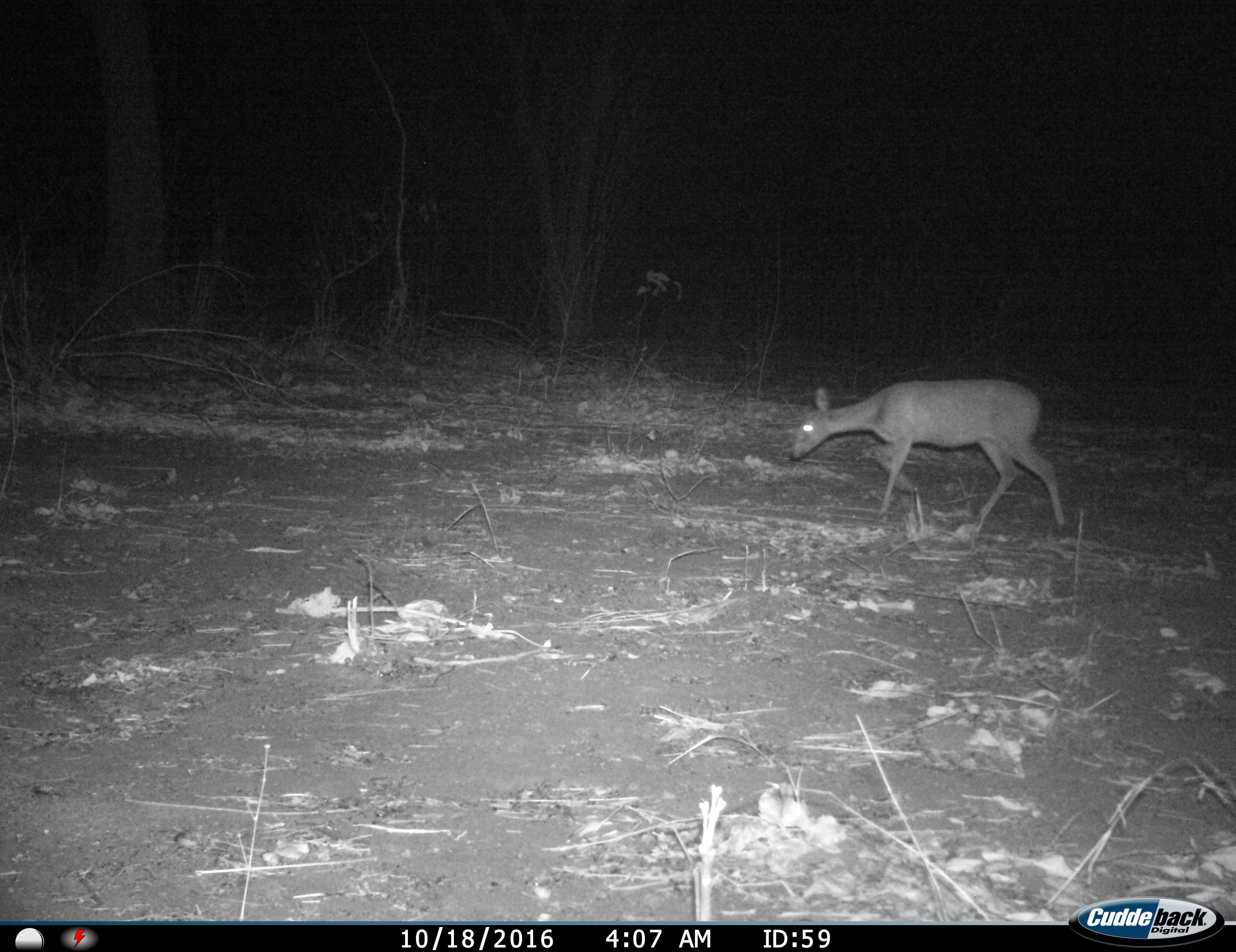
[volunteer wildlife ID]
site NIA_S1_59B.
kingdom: Animalia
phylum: Chordata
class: Mammalia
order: Artiodactyla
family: Bovidae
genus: Sylvicapra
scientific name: Sylvicapra grimmia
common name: common duiker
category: duikercommongrey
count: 1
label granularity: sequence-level